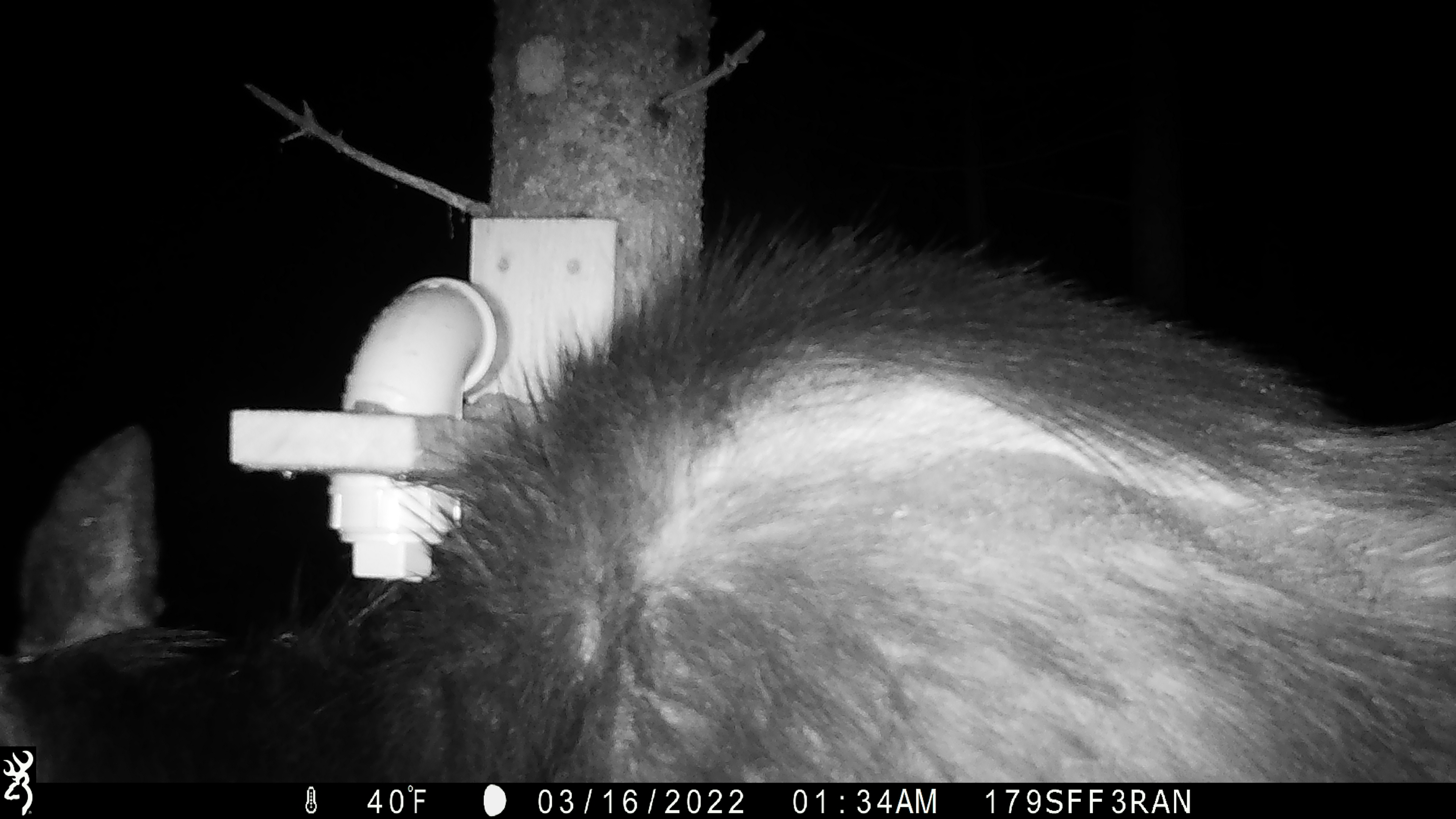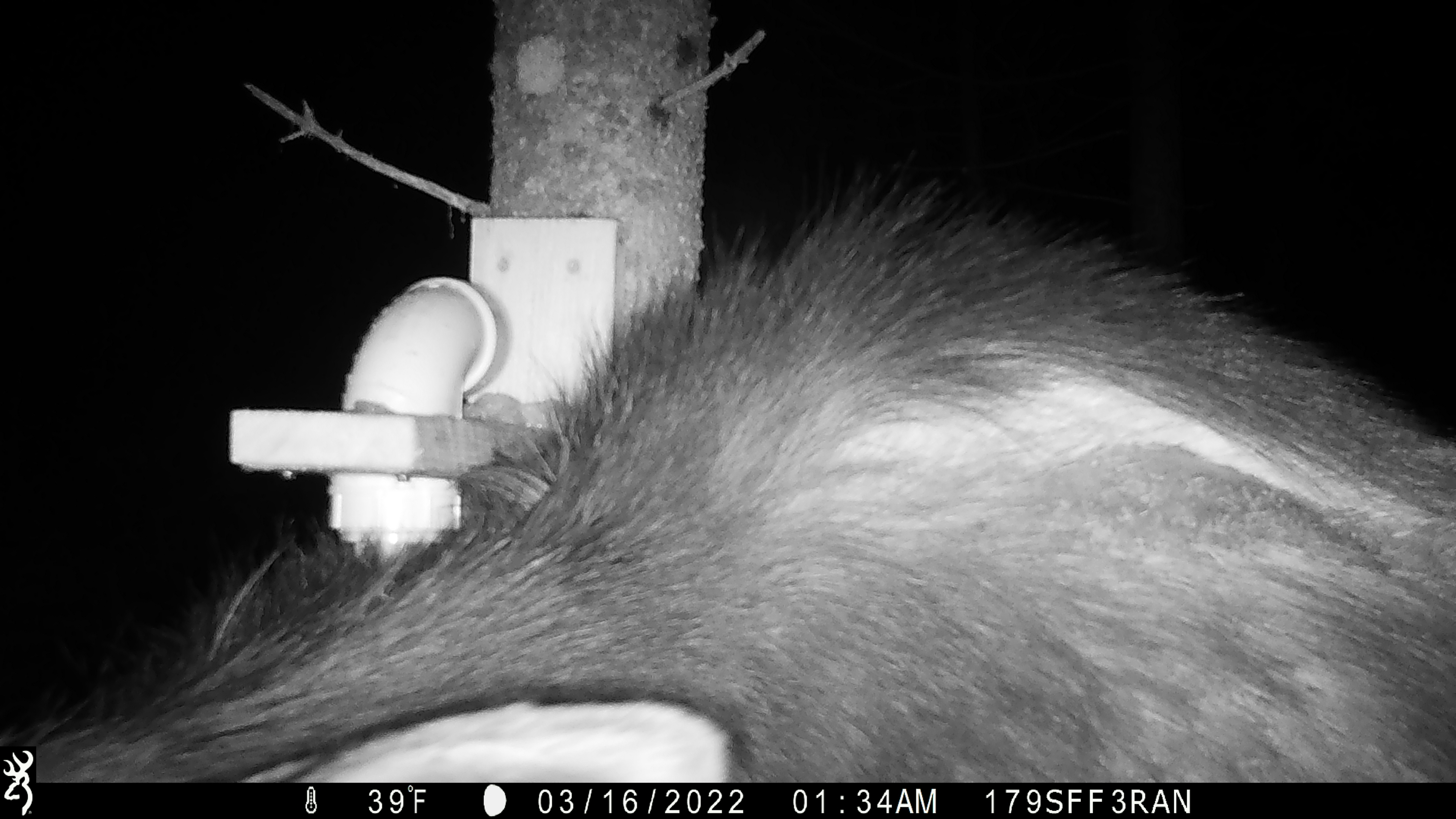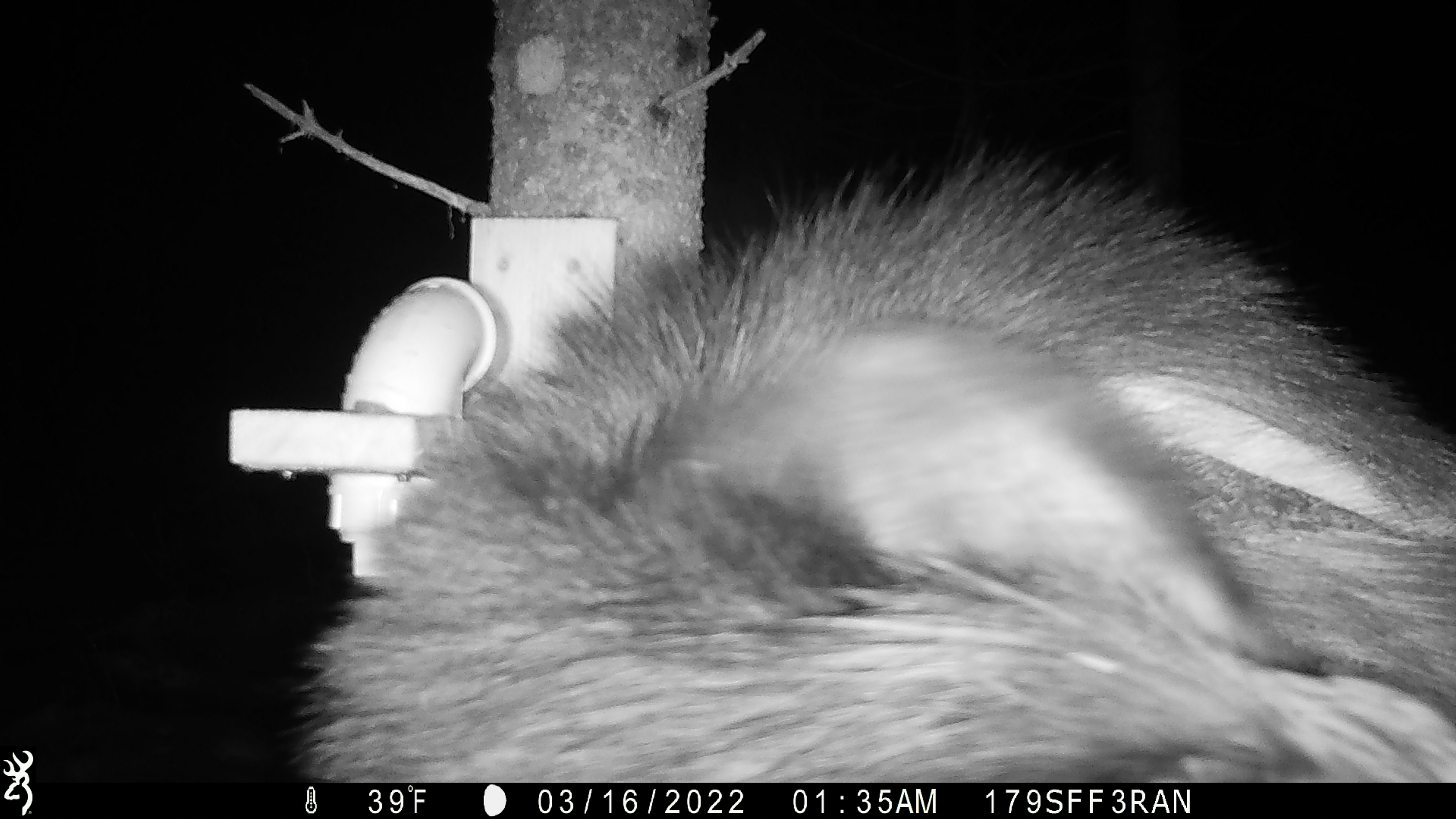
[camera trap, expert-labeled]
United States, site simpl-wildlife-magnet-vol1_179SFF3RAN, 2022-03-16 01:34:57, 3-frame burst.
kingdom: Animalia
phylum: Chordata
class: Mammalia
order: Artiodactyla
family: Cervidae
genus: Alces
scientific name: Alces alces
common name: moose